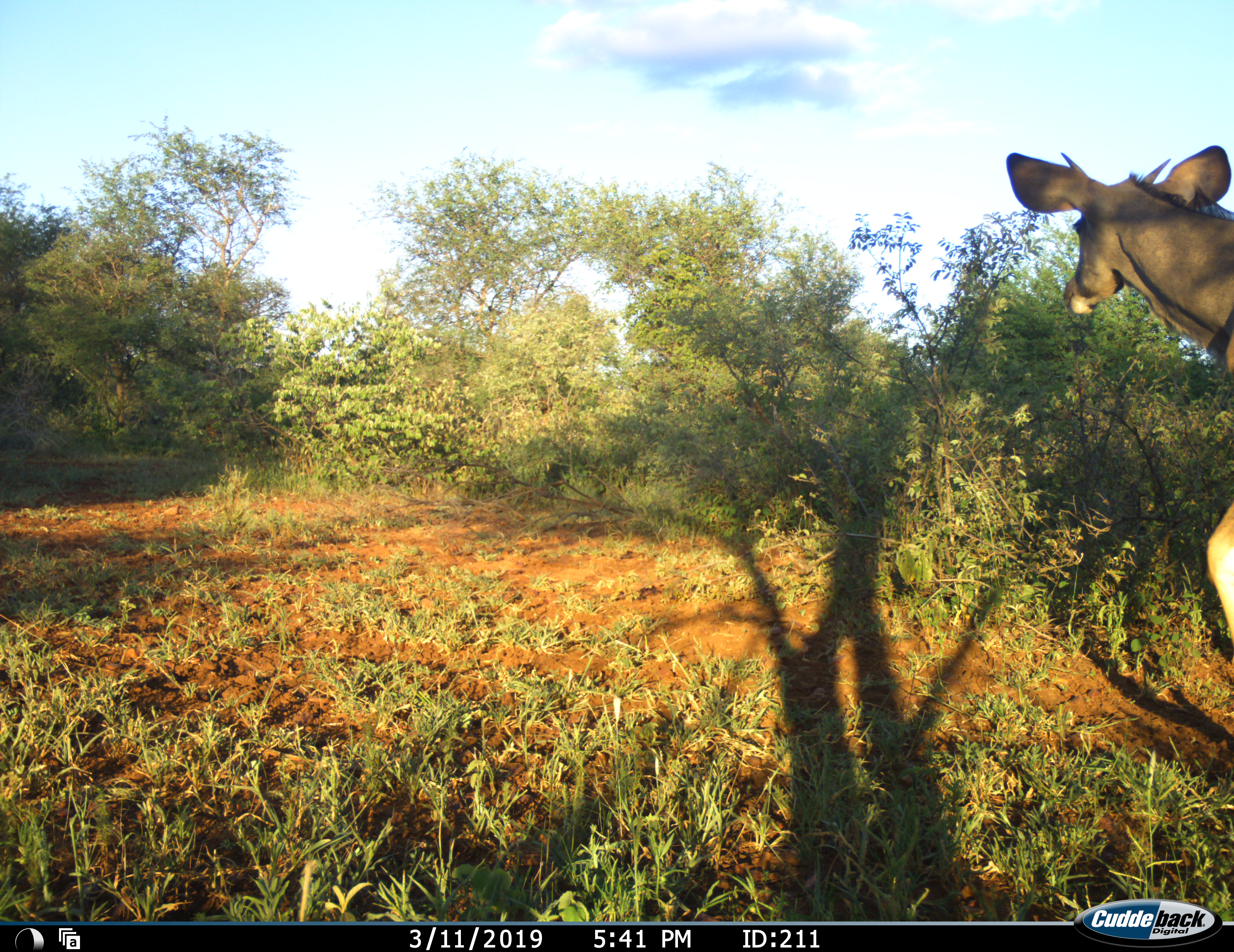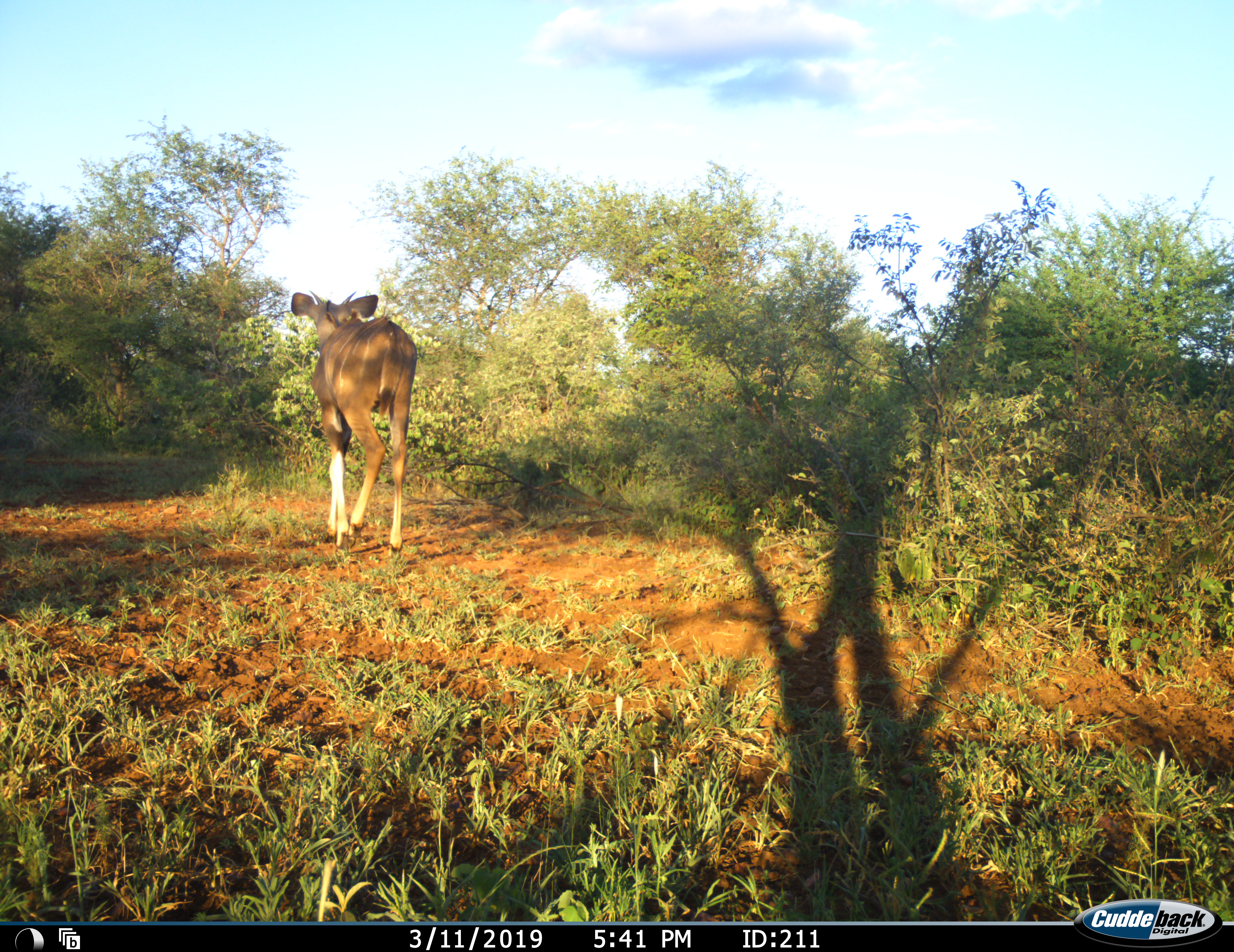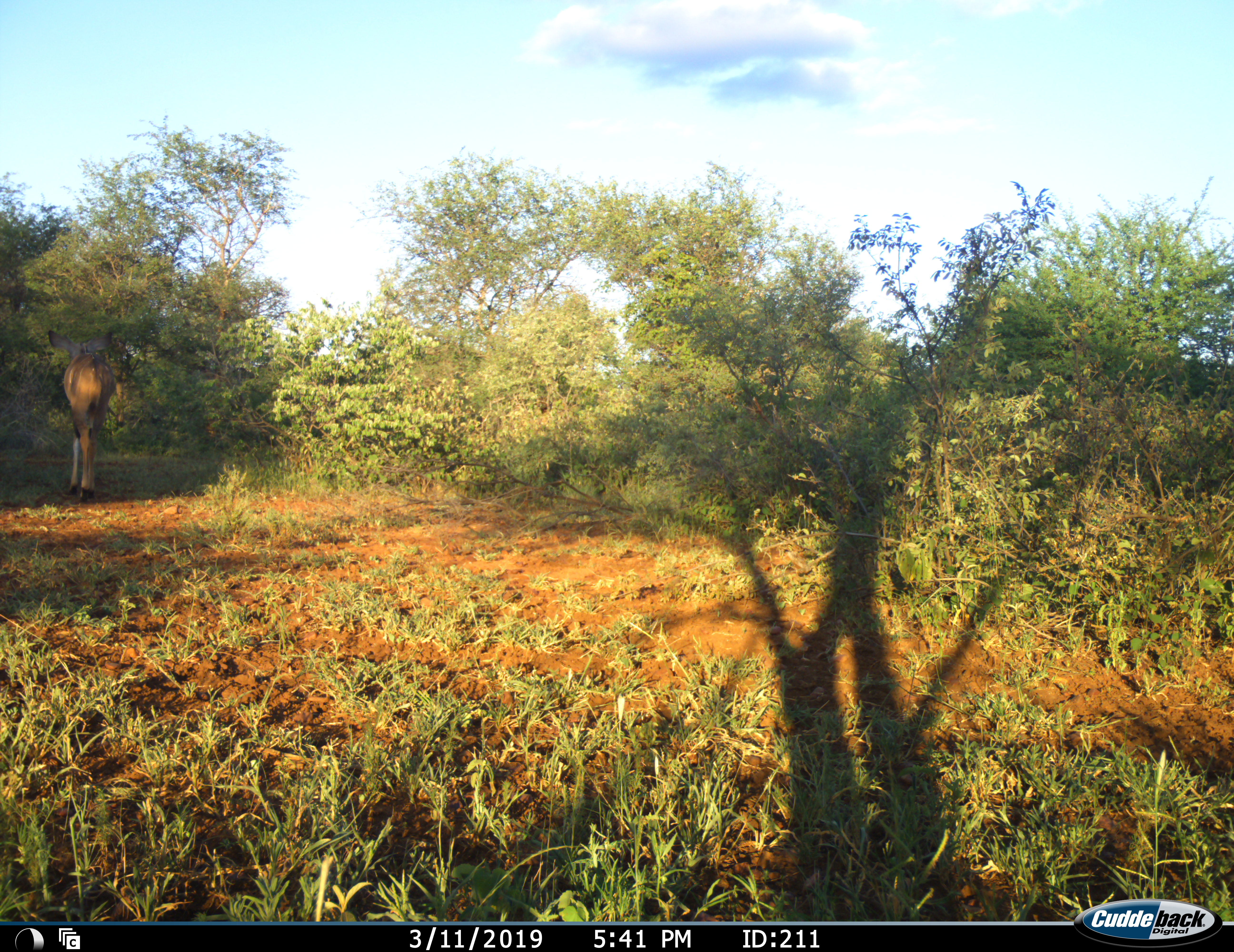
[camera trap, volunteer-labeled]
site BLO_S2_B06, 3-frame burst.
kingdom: Animalia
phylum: Chordata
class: Mammalia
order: Artiodactyla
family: Bovidae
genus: Tragelaphus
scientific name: Tragelaphus angasii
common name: nyala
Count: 1.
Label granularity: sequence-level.